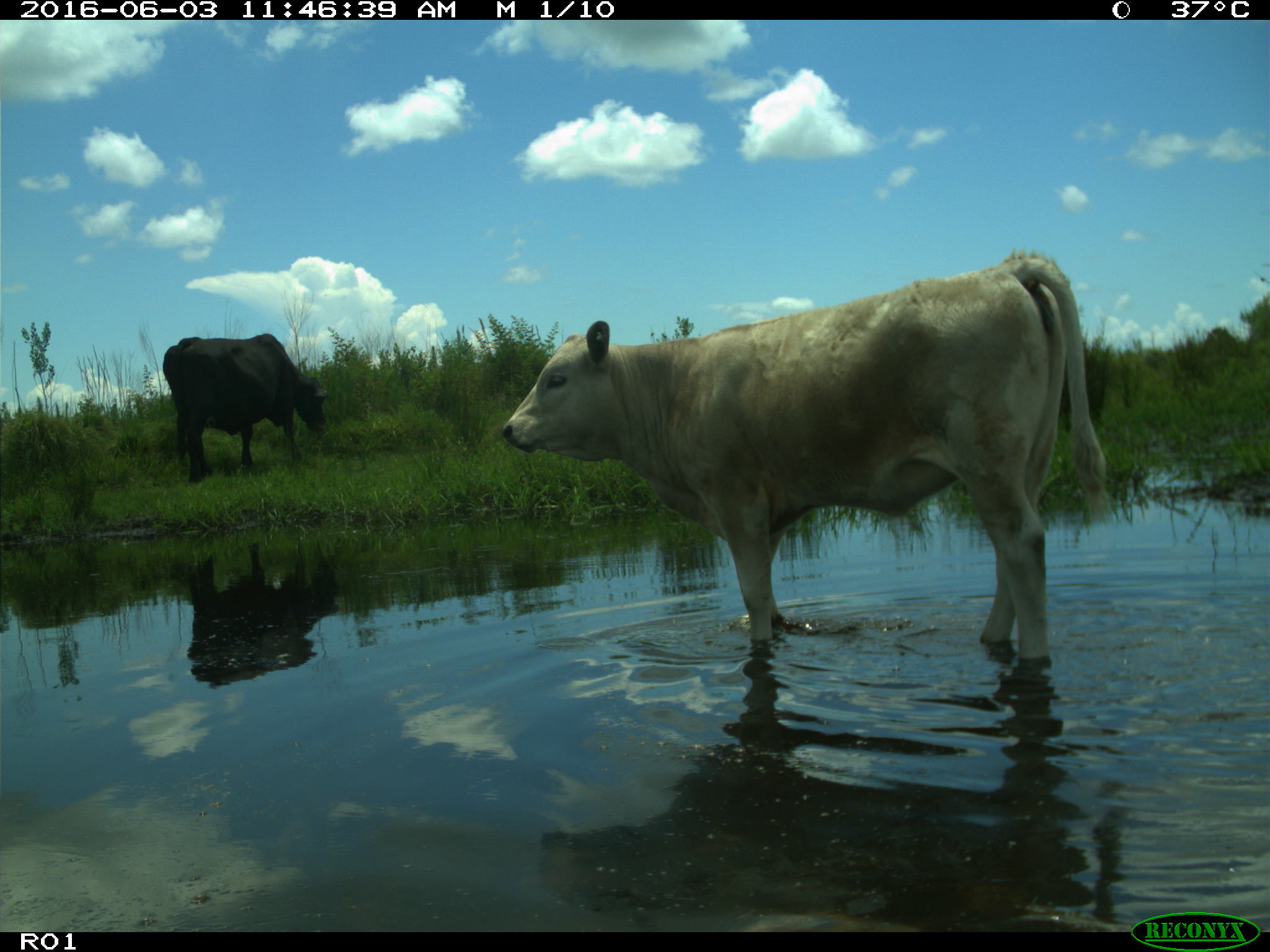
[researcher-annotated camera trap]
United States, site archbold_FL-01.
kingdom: Animalia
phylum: Chordata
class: Mammalia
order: Artiodactyla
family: Bovidae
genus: Bos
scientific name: Bos taurus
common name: domestic cow